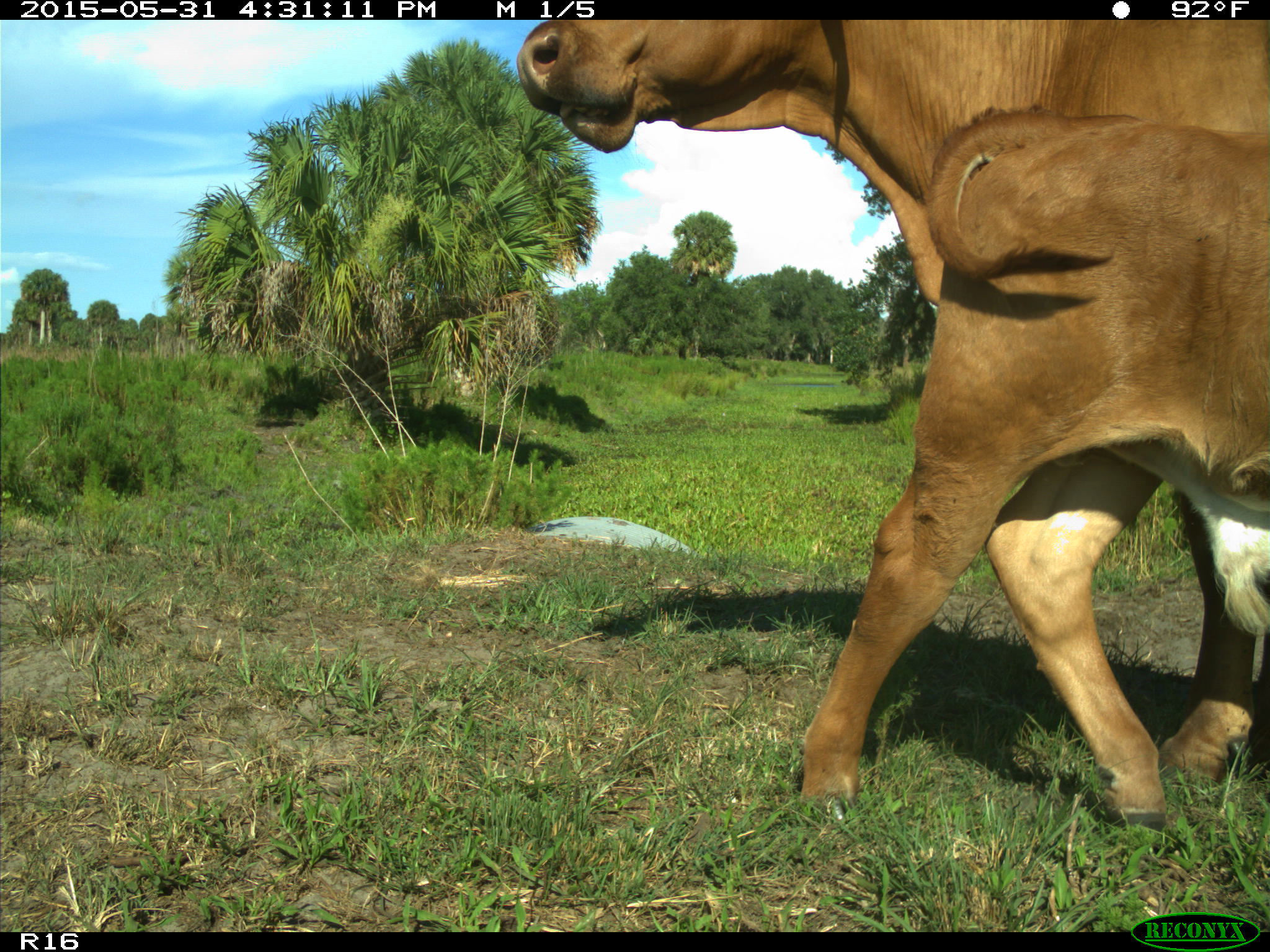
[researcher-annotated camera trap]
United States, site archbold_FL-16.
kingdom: Animalia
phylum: Chordata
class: Mammalia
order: Artiodactyla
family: Bovidae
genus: Bos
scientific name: Bos taurus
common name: domestic cow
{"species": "Bos taurus (domestic cow)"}